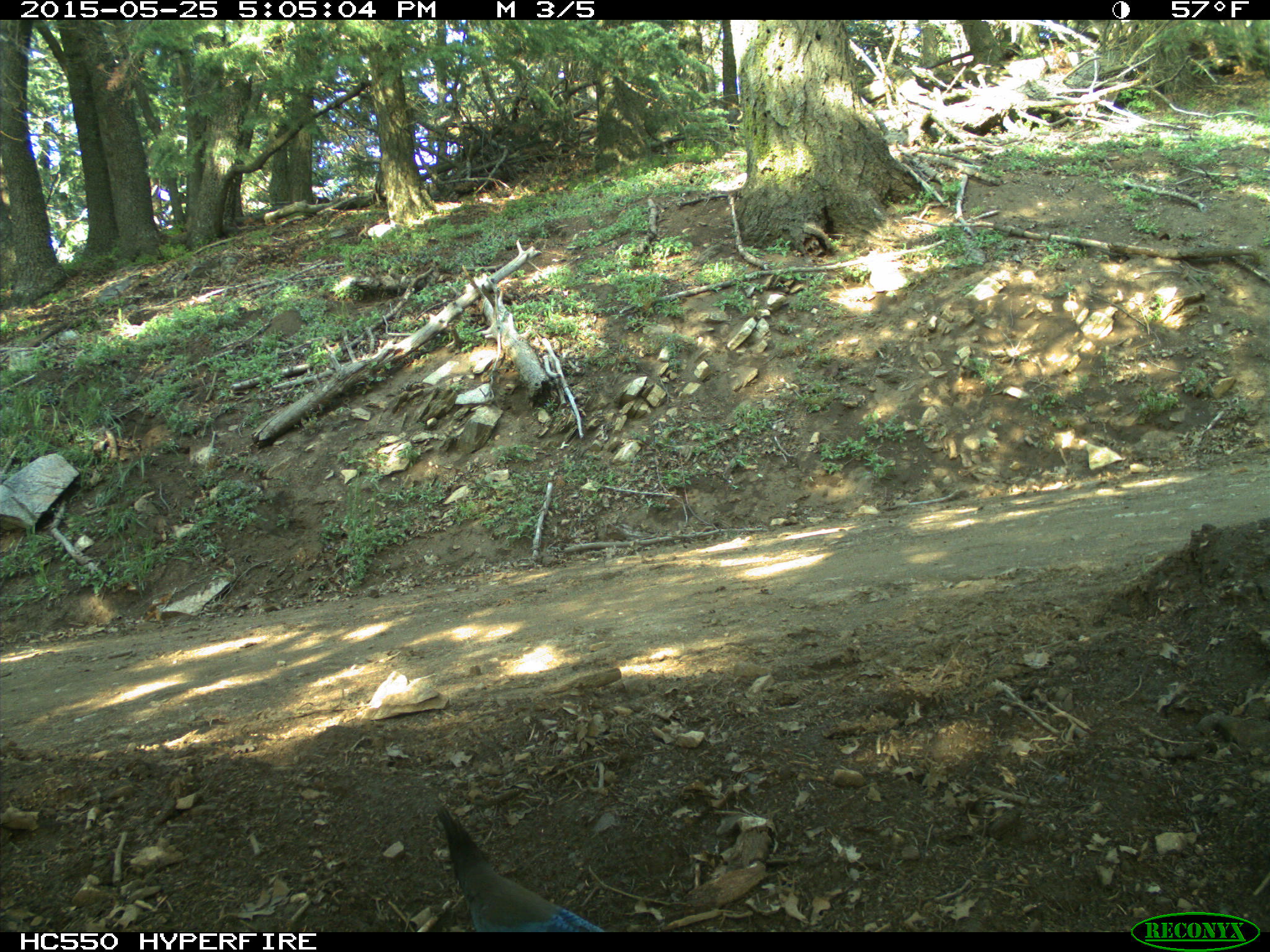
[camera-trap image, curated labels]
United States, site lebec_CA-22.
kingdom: Animalia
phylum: Chordata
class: Aves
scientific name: Aves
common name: birds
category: unidentified bird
Unidentified bird (birds) (Aves).